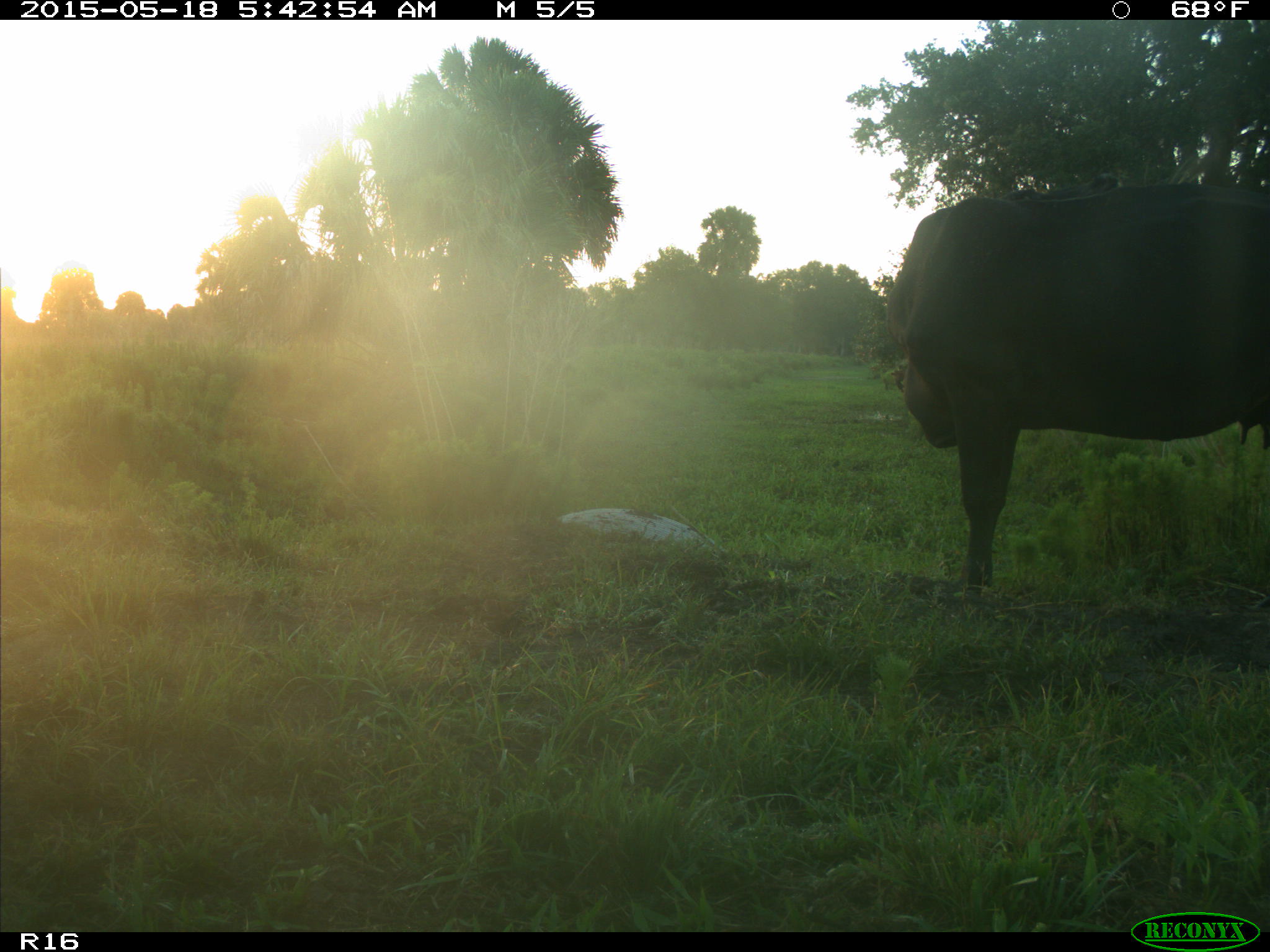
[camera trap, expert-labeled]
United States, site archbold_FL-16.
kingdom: Animalia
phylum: Chordata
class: Mammalia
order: Artiodactyla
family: Bovidae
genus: Bos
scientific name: Bos taurus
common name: domestic cow